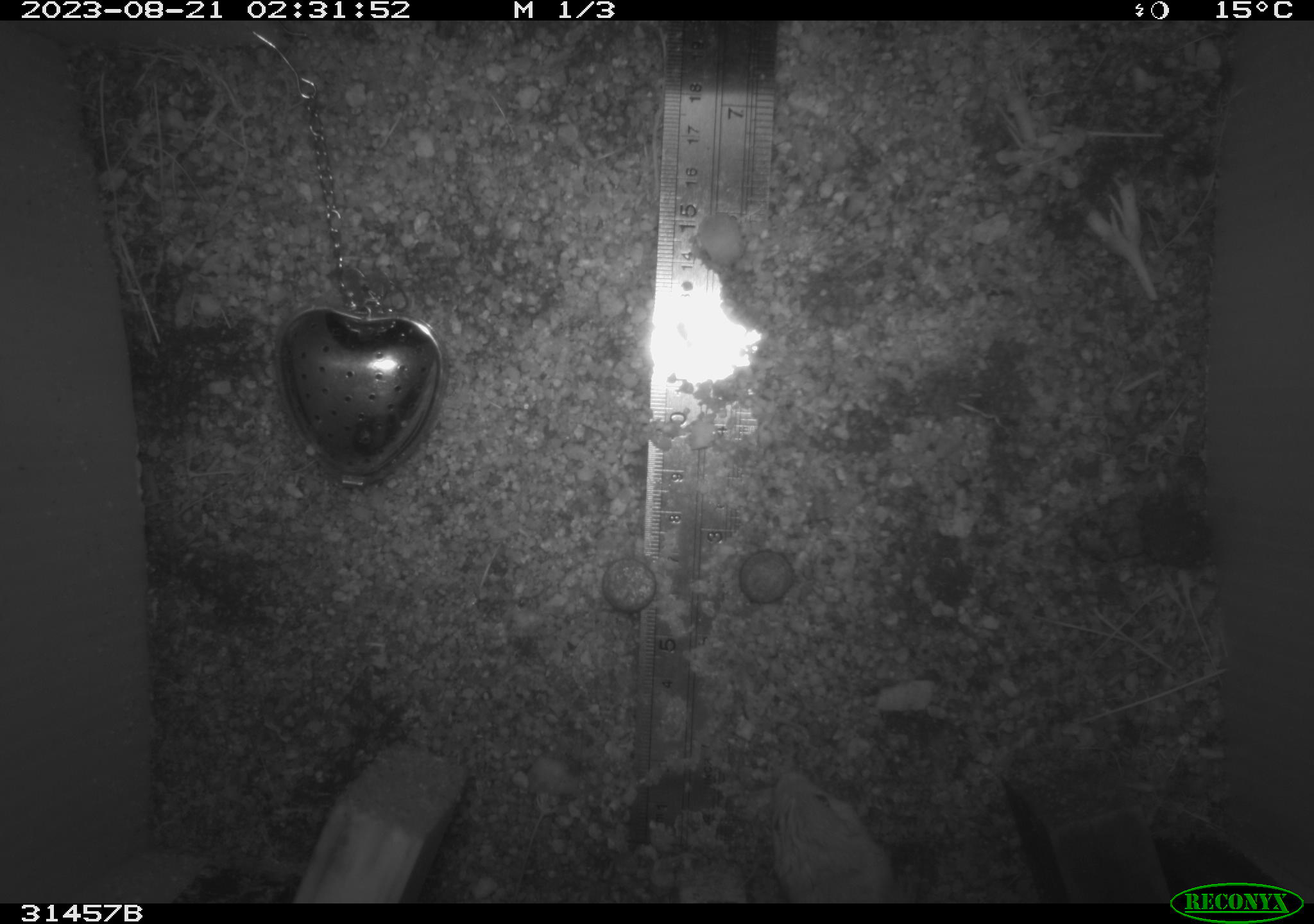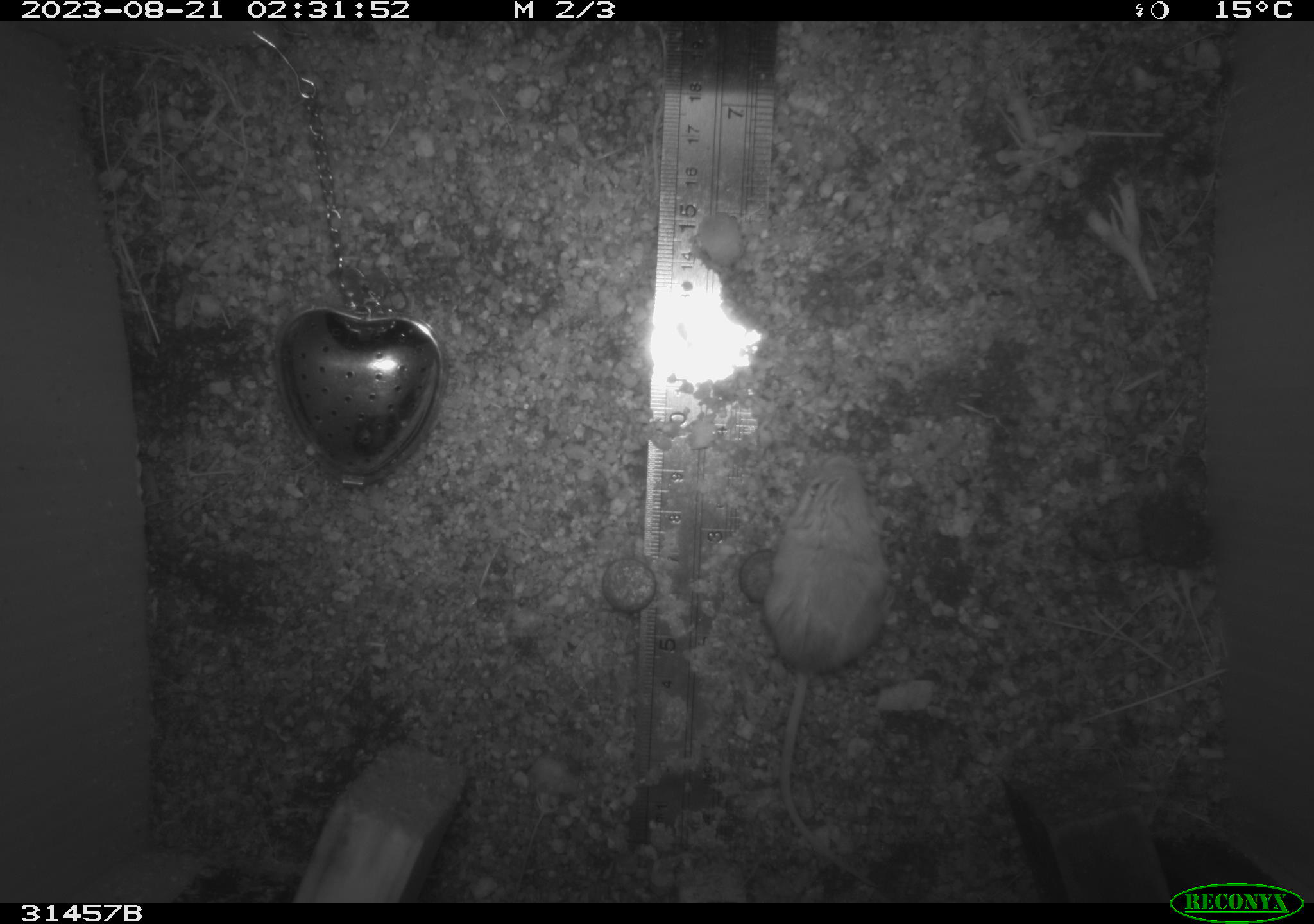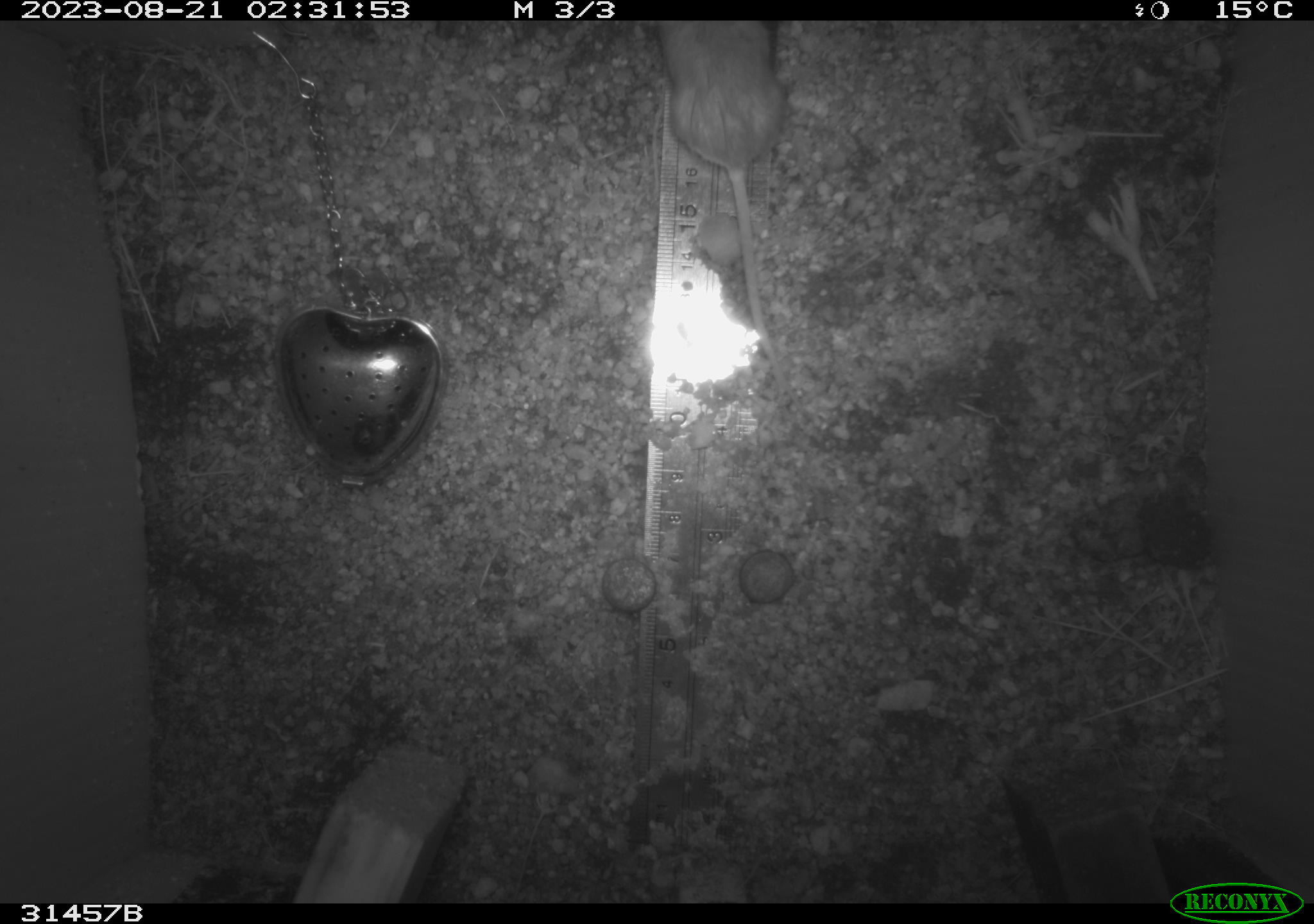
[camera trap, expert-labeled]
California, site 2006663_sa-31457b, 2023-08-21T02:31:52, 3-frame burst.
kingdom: Animalia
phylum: Chordata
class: Mammalia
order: Rodentia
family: Heteromyidae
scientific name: Heteromyidae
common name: kangaroo rats and pocket mice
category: heteromyidae family